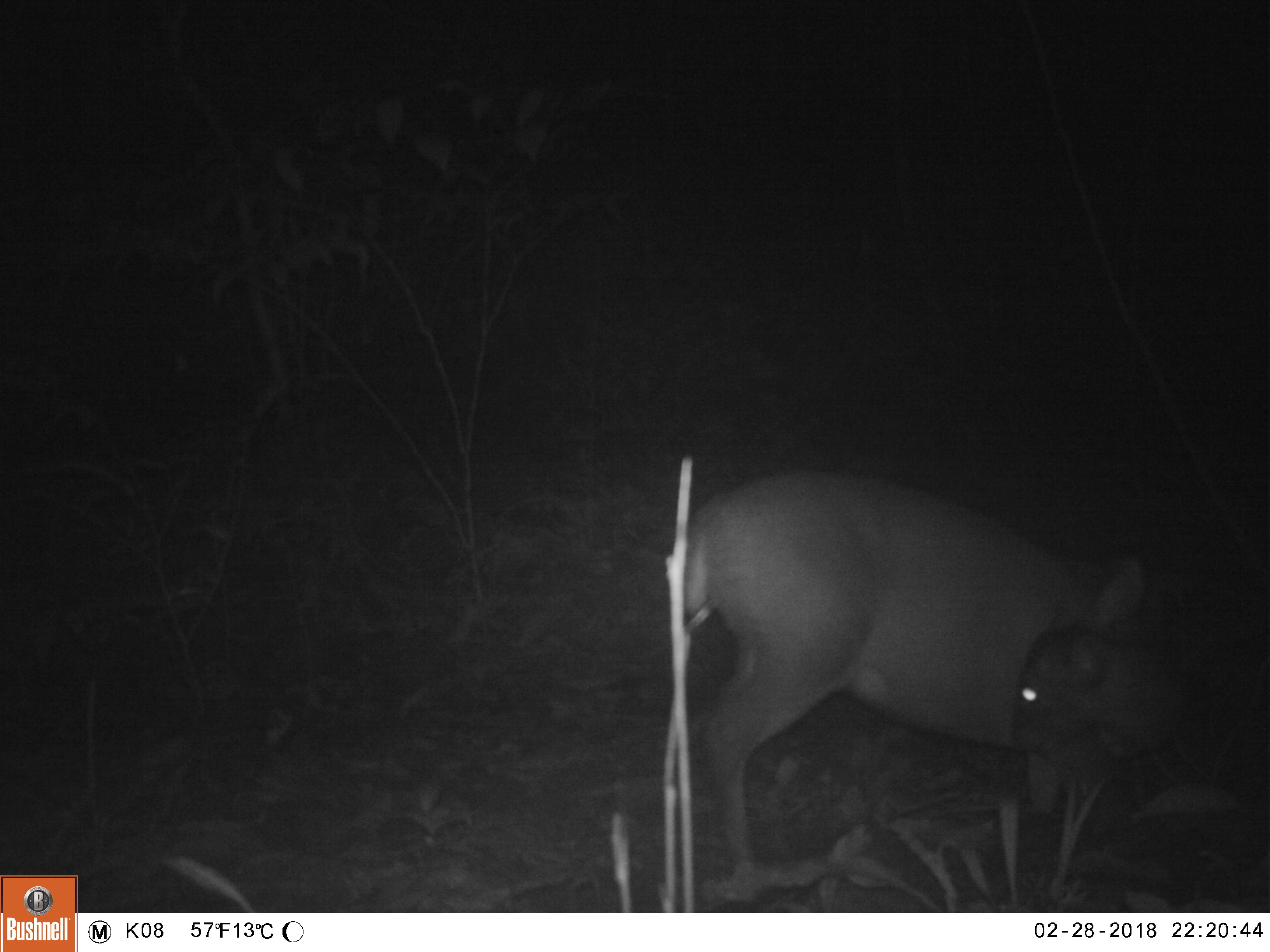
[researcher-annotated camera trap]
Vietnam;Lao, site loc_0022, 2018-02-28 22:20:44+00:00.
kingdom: Animalia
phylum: Chordata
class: Mammalia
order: Artiodactyla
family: Cervidae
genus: Muntiacus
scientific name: Muntiacus vuquangensis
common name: large-antlered muntjac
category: large antlered muntjac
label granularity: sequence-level